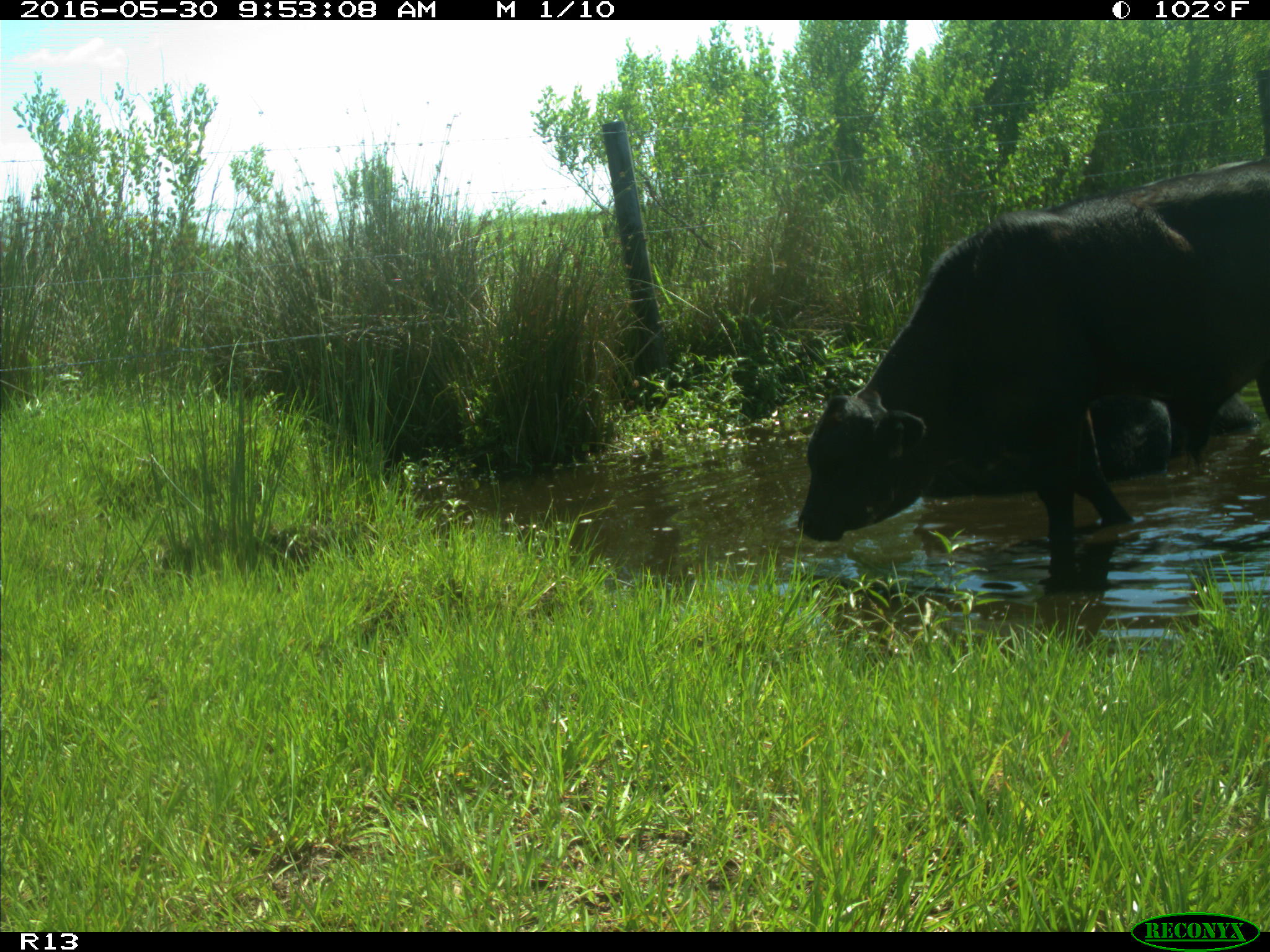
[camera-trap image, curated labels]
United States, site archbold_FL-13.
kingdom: Animalia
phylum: Chordata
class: Mammalia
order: Artiodactyla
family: Bovidae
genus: Bos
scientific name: Bos taurus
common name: domestic cow